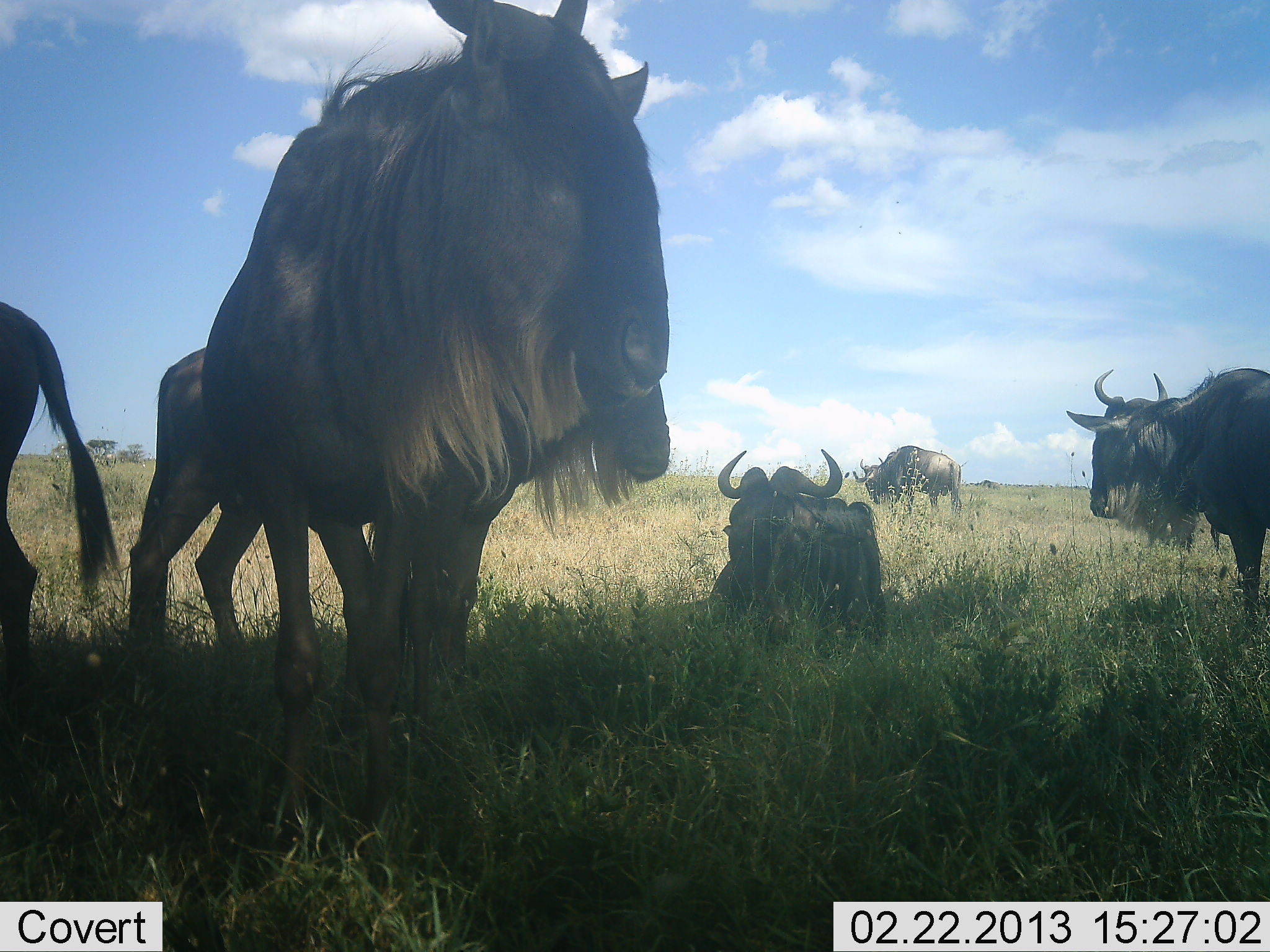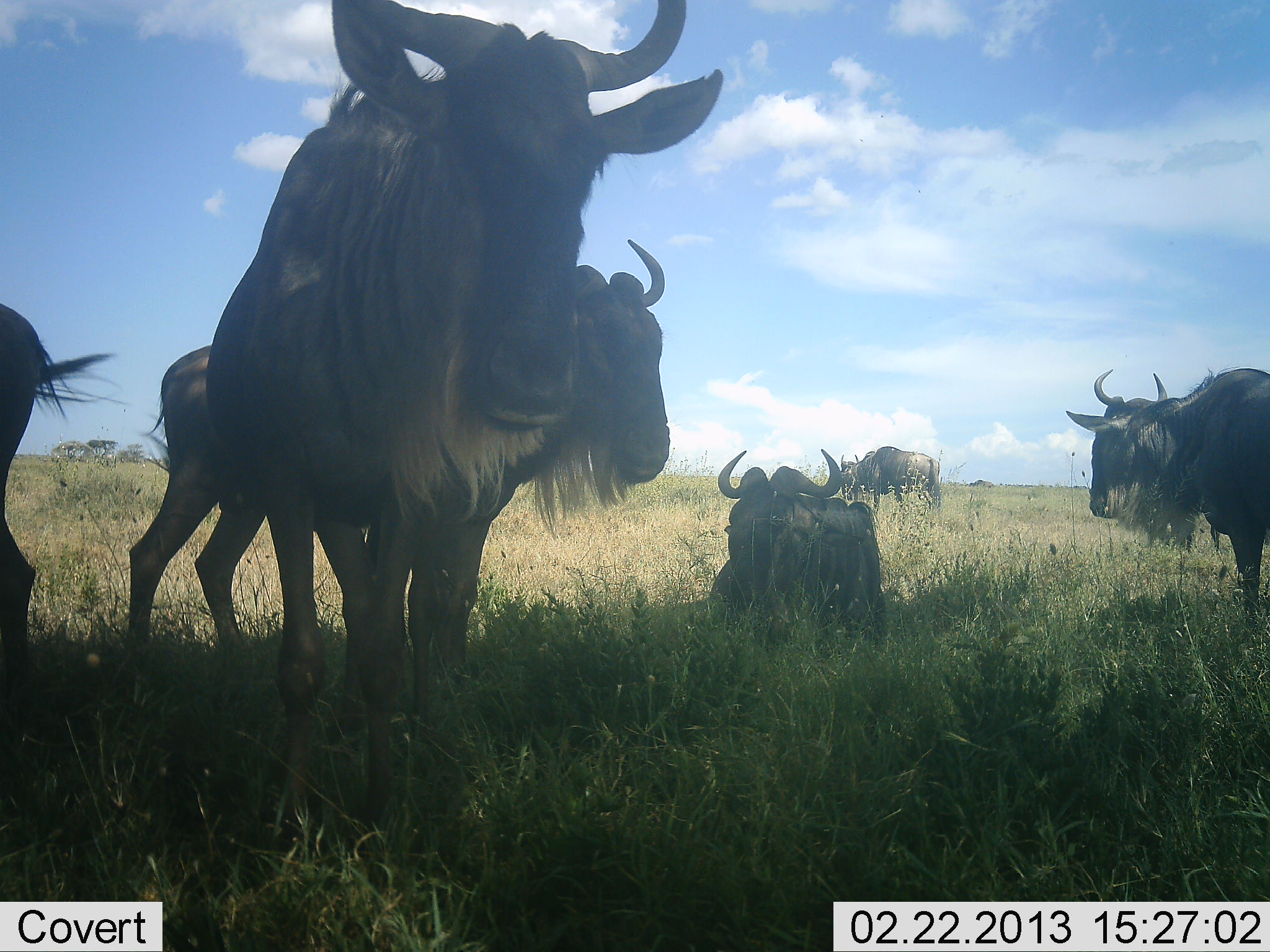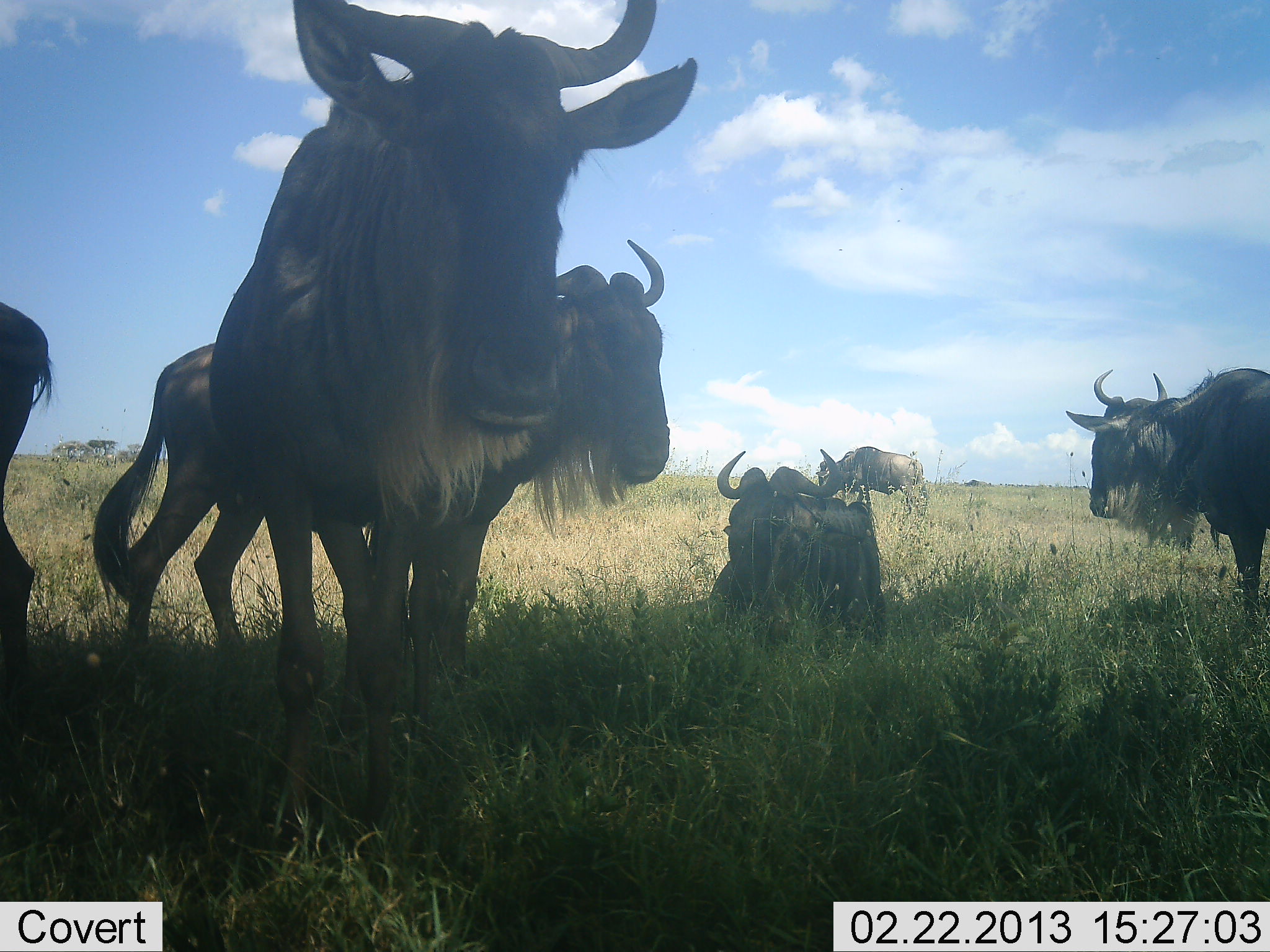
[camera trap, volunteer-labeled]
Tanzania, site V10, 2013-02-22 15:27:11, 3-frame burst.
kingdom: Animalia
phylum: Chordata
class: Mammalia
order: Artiodactyla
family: Bovidae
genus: Connochaetes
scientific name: Connochaetes taurinus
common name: blue wildebeest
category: wildebeest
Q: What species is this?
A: Wildebeest (blue wildebeest) (Connochaetes taurinus).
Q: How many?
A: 6.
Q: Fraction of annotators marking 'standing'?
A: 96%.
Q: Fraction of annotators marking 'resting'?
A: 71%.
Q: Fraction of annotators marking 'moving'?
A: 46%.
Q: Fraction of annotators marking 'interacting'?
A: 8%.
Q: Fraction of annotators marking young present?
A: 0%.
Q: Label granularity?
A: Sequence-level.